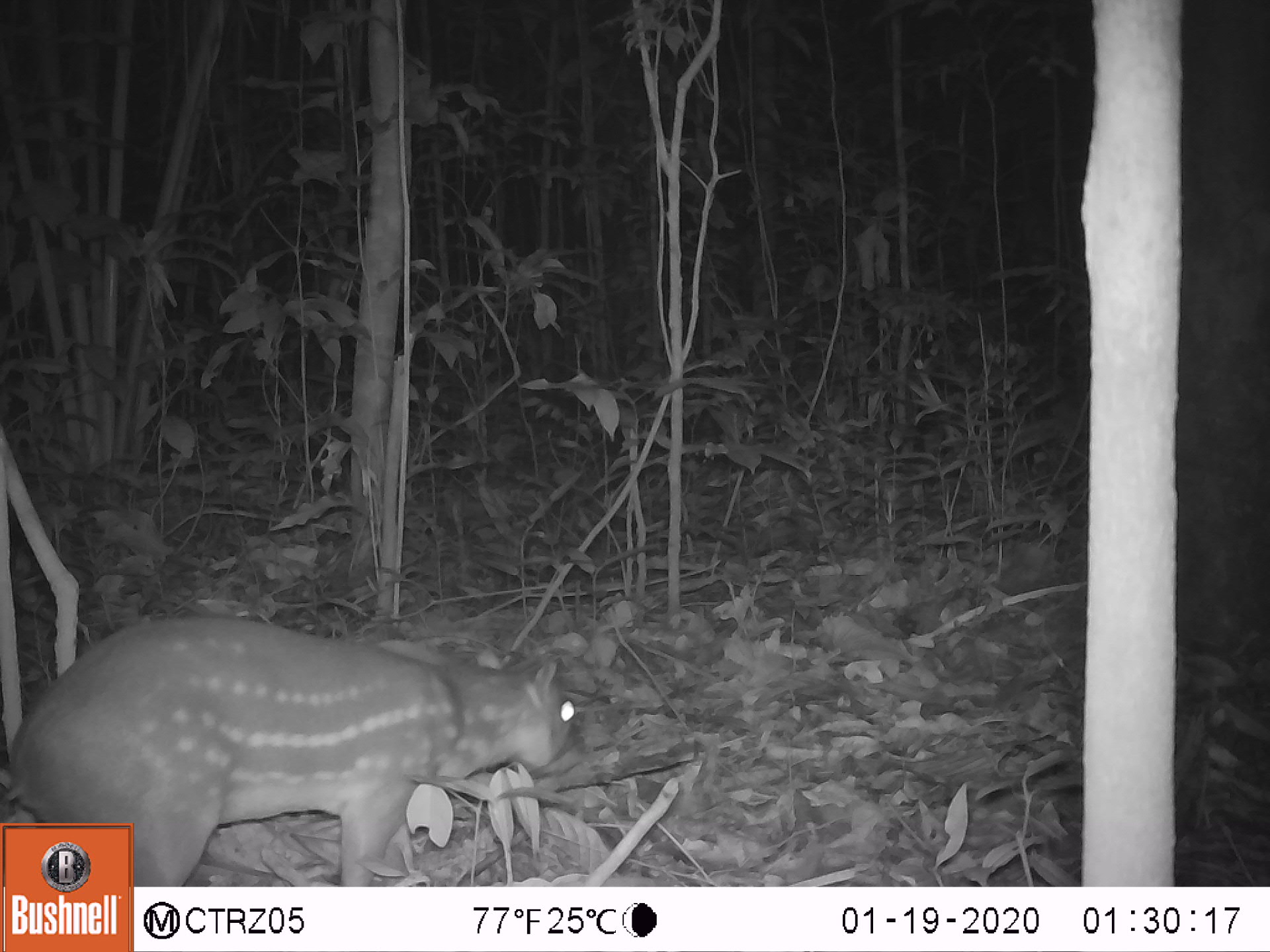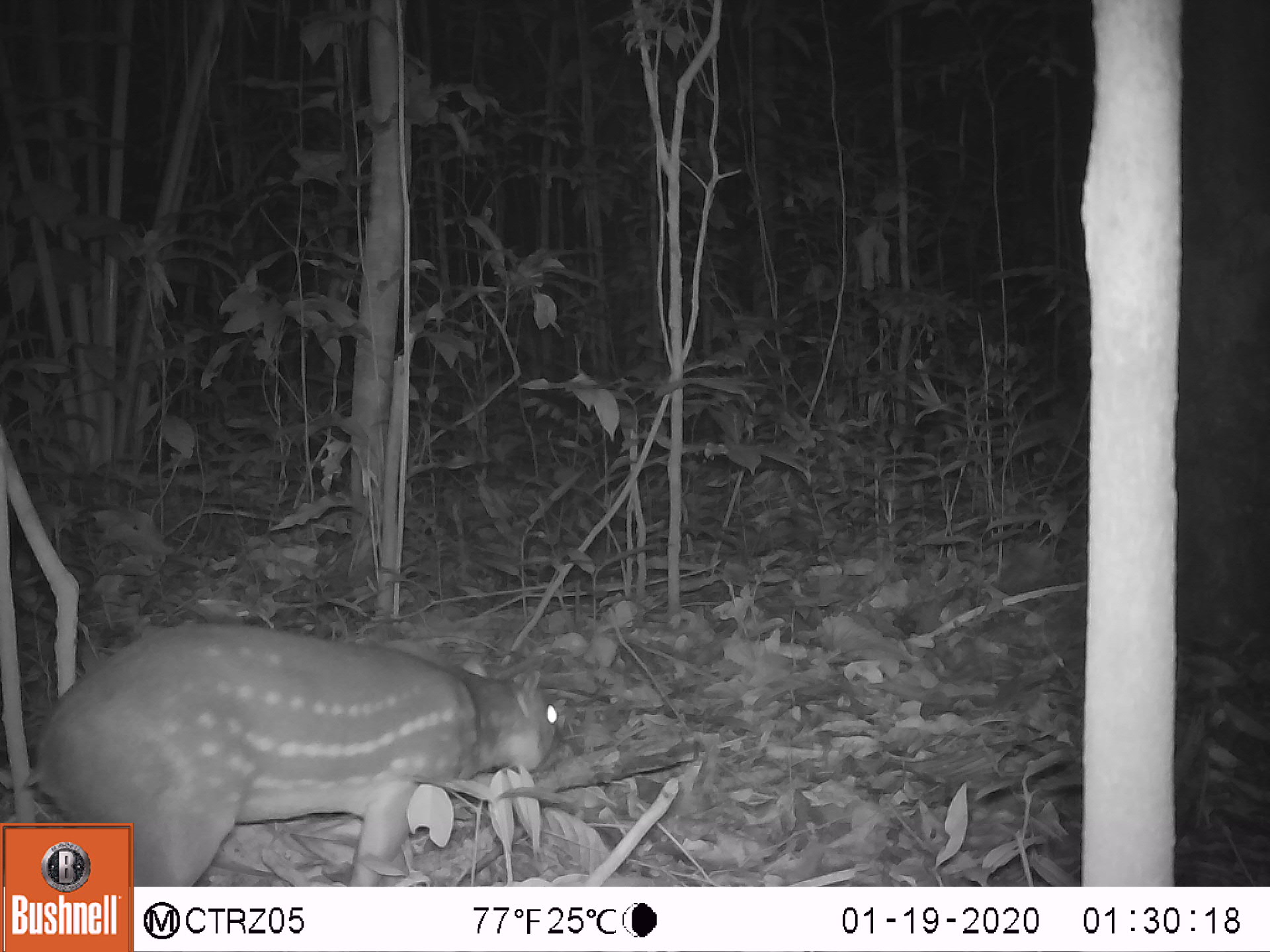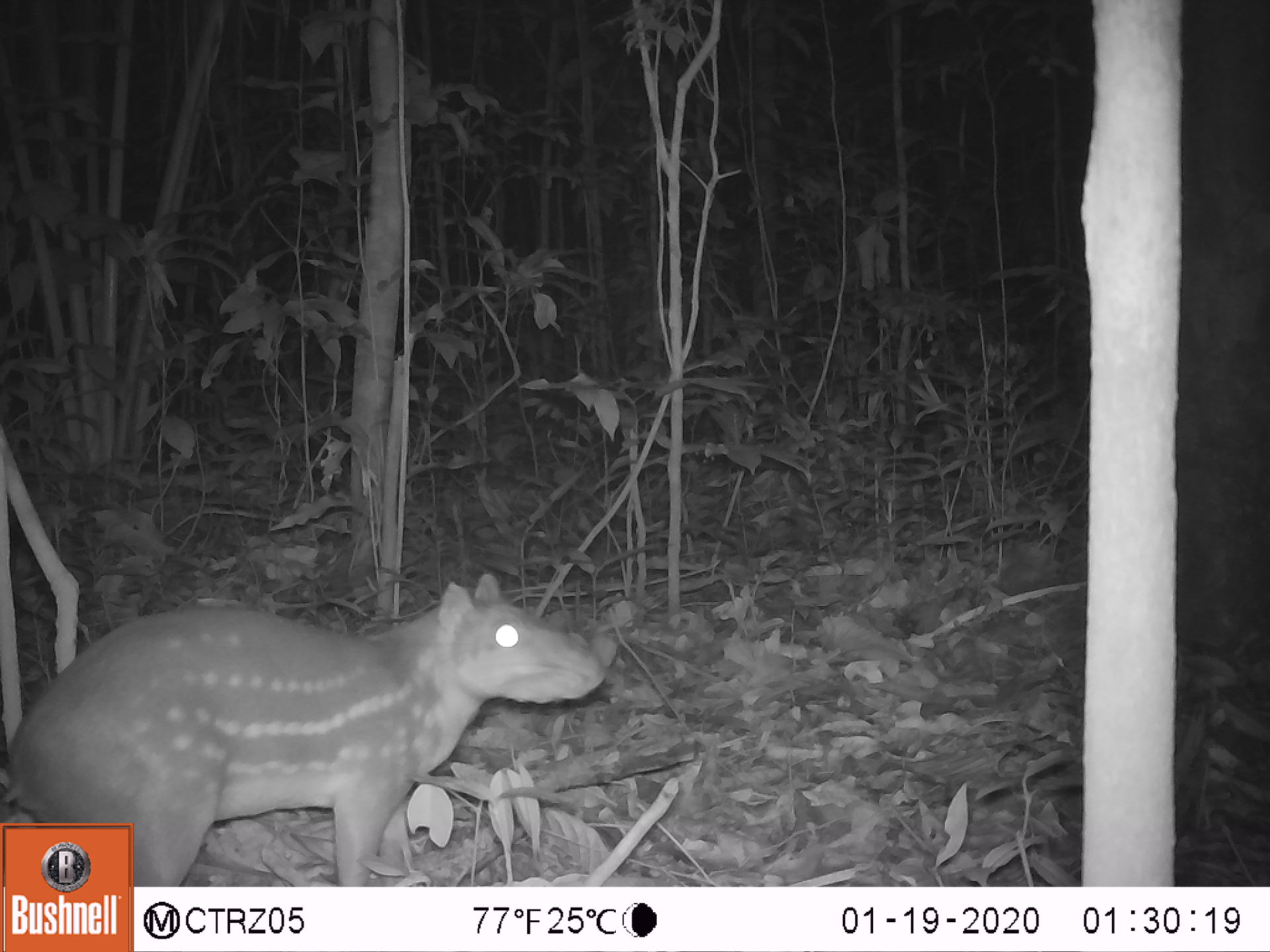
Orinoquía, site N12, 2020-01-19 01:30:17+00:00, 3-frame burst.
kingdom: Animalia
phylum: Chordata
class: Mammalia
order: Rodentia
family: Cuniculidae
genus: Cuniculus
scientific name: Cuniculus paca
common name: spotted paca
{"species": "spotted paca (Cuniculus paca)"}